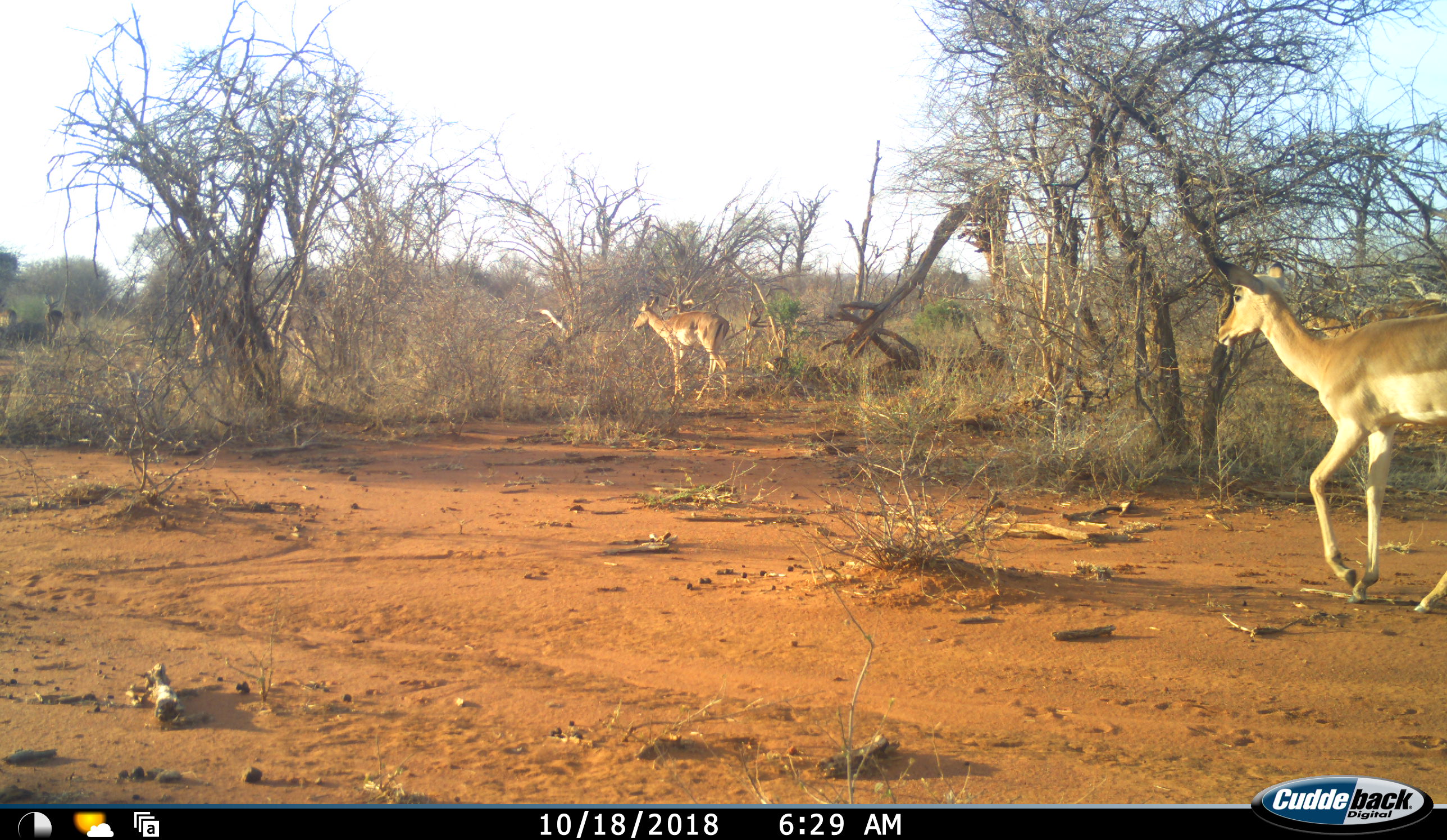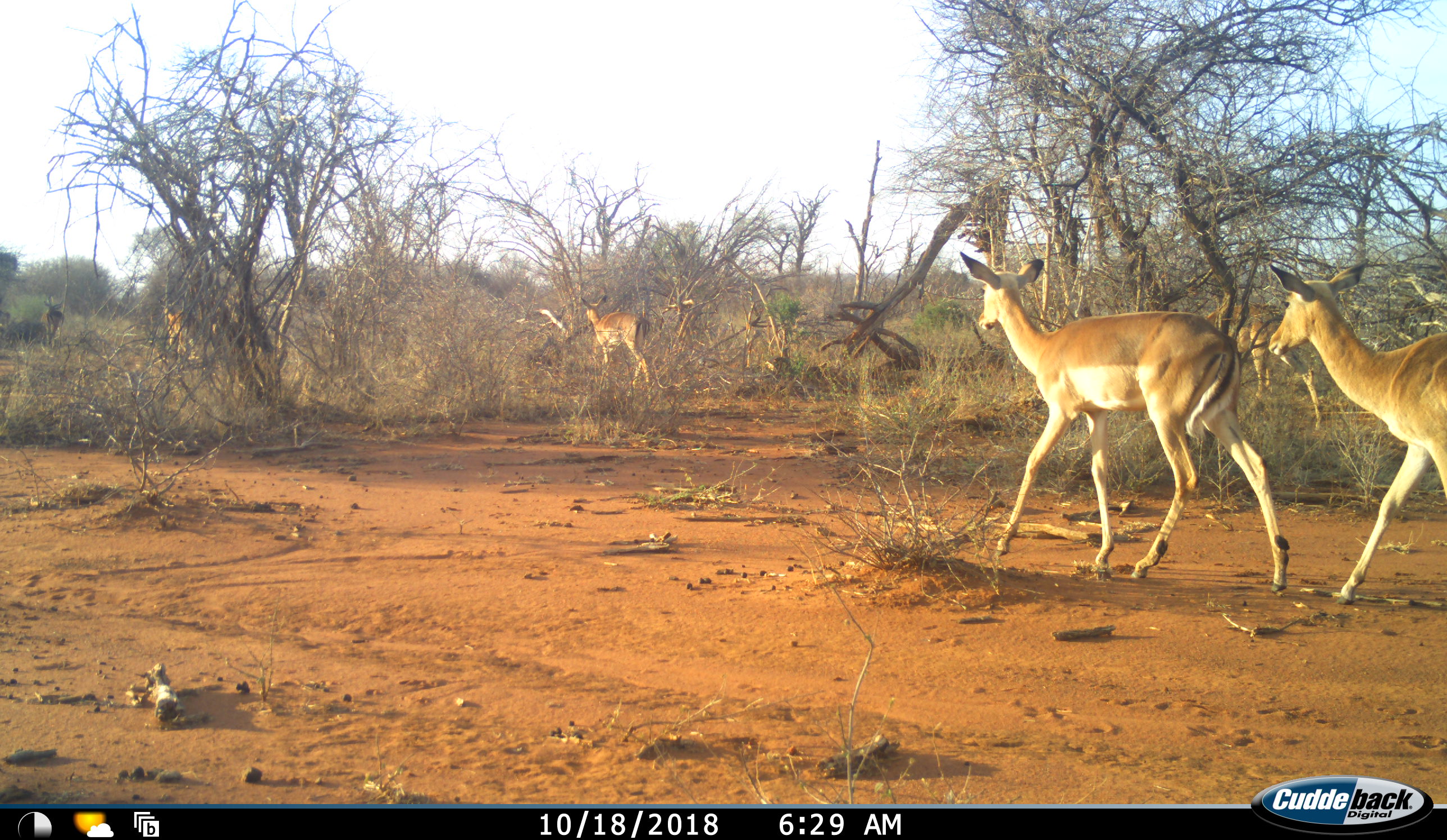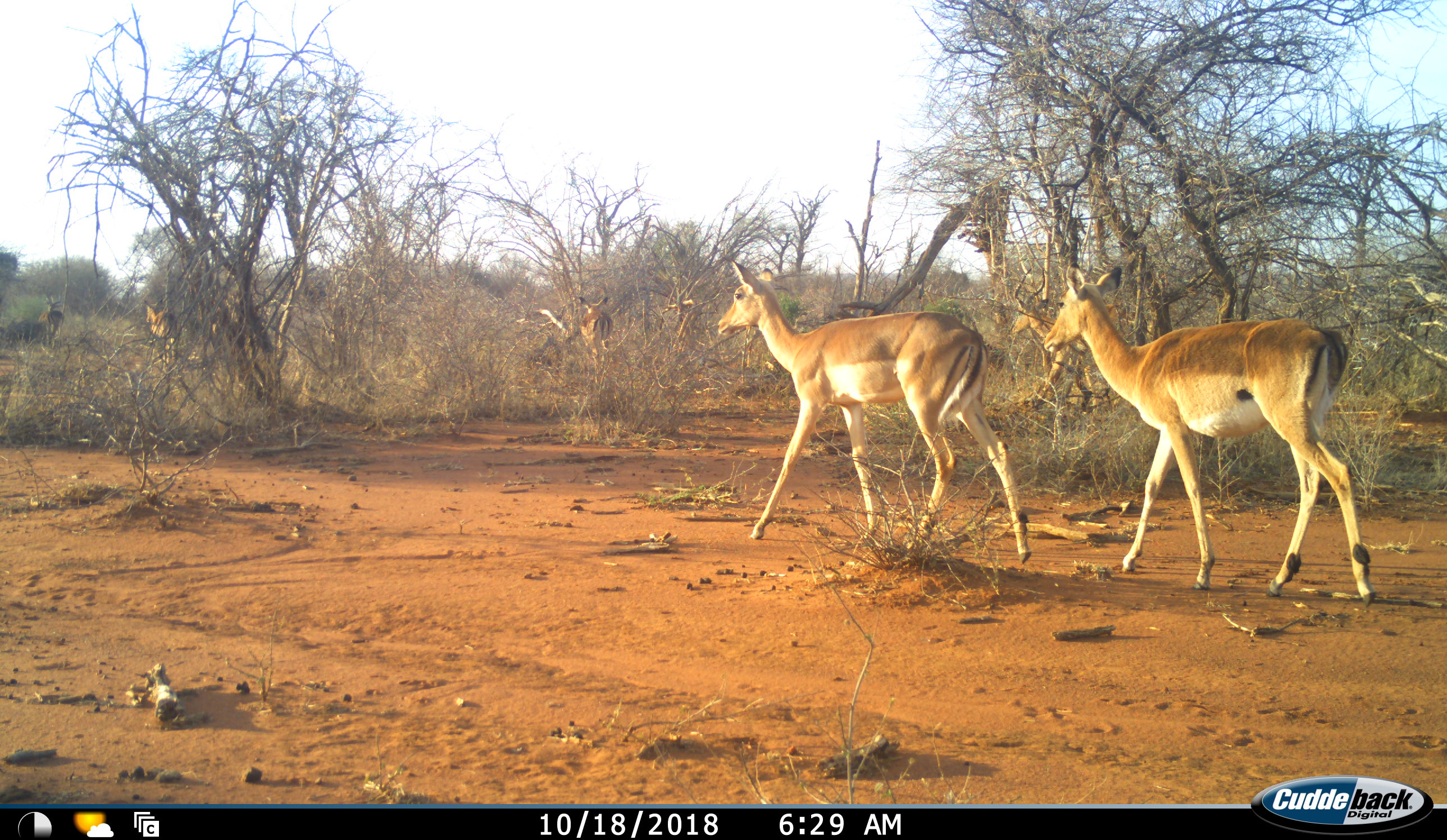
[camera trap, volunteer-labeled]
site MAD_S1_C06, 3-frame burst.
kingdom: Animalia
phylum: Chordata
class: Mammalia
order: Artiodactyla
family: Bovidae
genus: Aepyceros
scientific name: Aepyceros melampus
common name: impala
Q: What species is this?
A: Impala (Aepyceros melampus).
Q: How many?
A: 7.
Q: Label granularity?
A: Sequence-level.